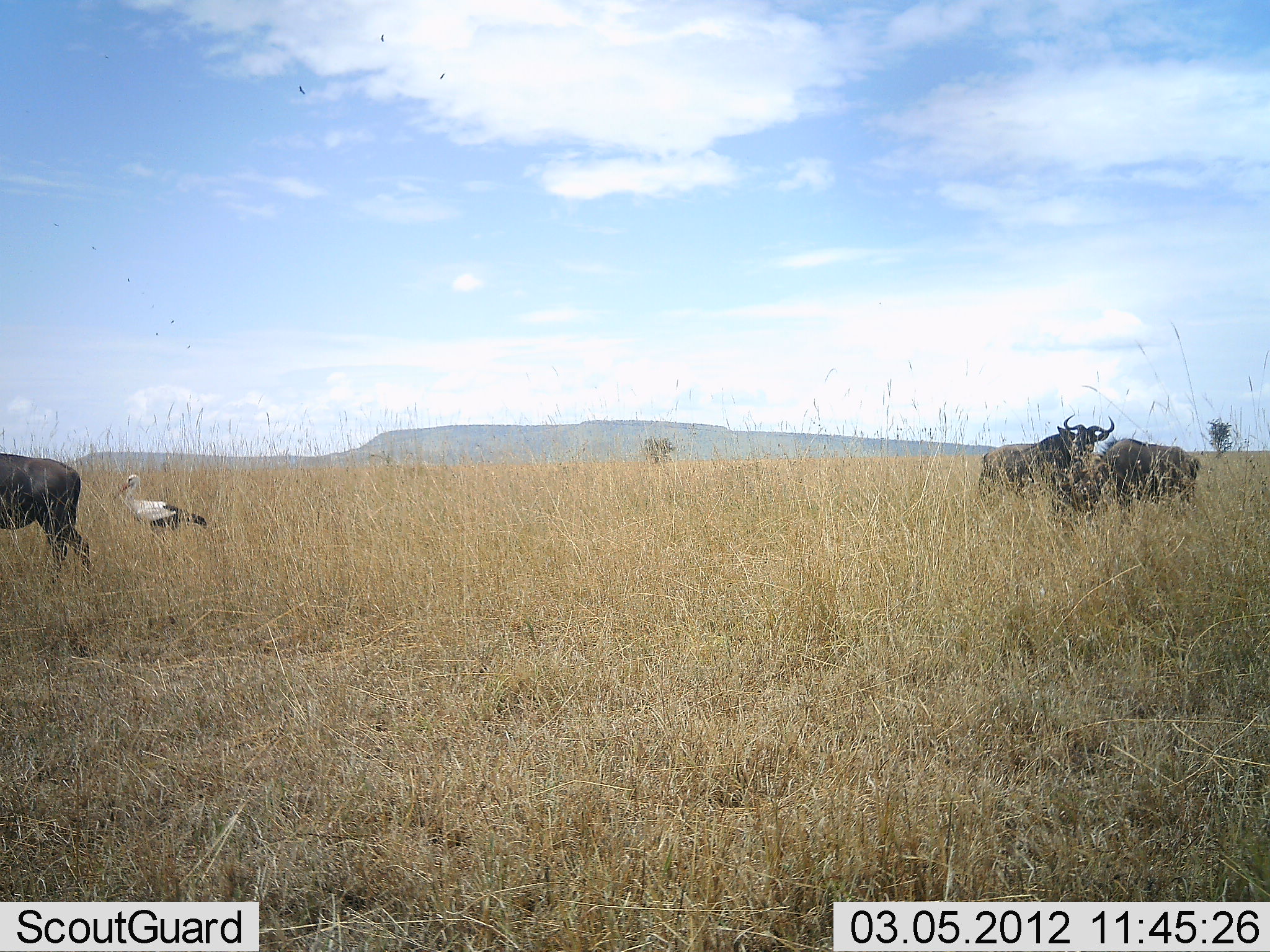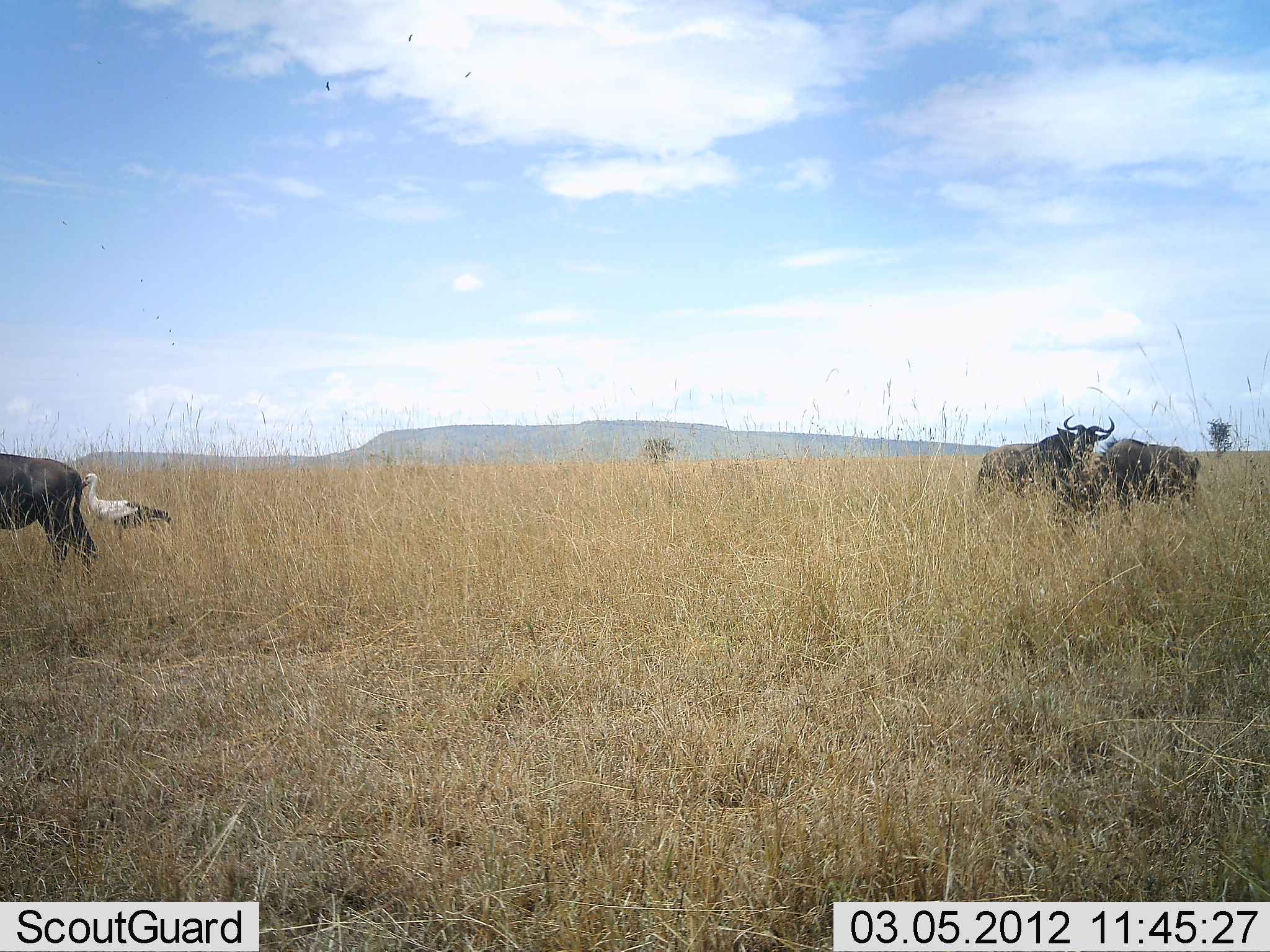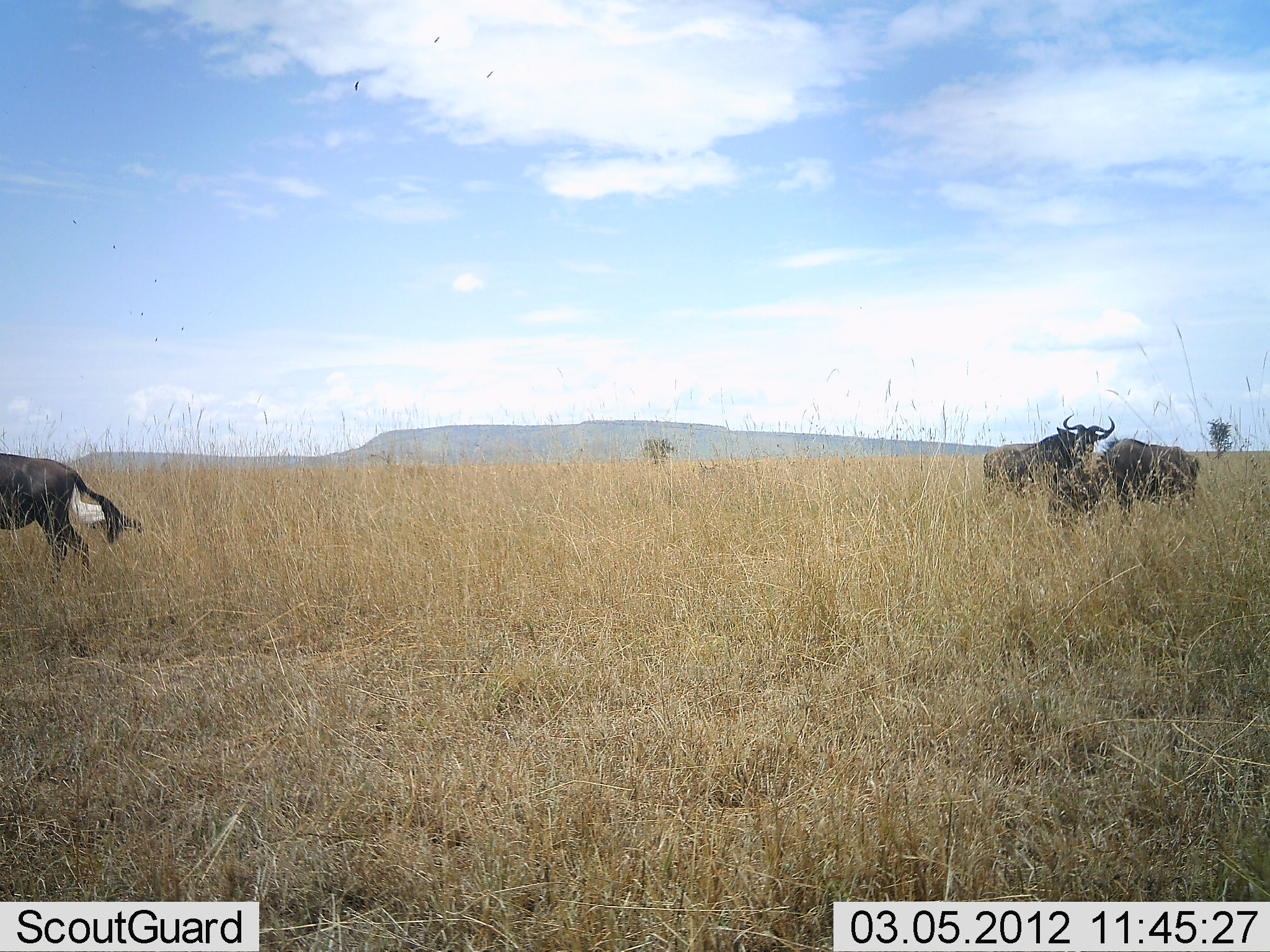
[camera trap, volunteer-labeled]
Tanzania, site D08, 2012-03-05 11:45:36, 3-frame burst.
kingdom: Animalia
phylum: Chordata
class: Aves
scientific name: Aves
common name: bird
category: otherbird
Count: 1.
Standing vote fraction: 28%.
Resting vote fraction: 0%.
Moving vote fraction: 72%.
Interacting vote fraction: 0%.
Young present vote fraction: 0%.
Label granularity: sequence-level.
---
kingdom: Animalia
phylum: Chordata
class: Mammalia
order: Artiodactyla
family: Bovidae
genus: Connochaetes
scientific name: Connochaetes taurinus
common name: blue wildebeest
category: wildebeest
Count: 3.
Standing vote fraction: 87%.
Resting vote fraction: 0%.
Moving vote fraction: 3%.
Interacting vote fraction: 0%.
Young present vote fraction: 0%.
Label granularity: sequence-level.